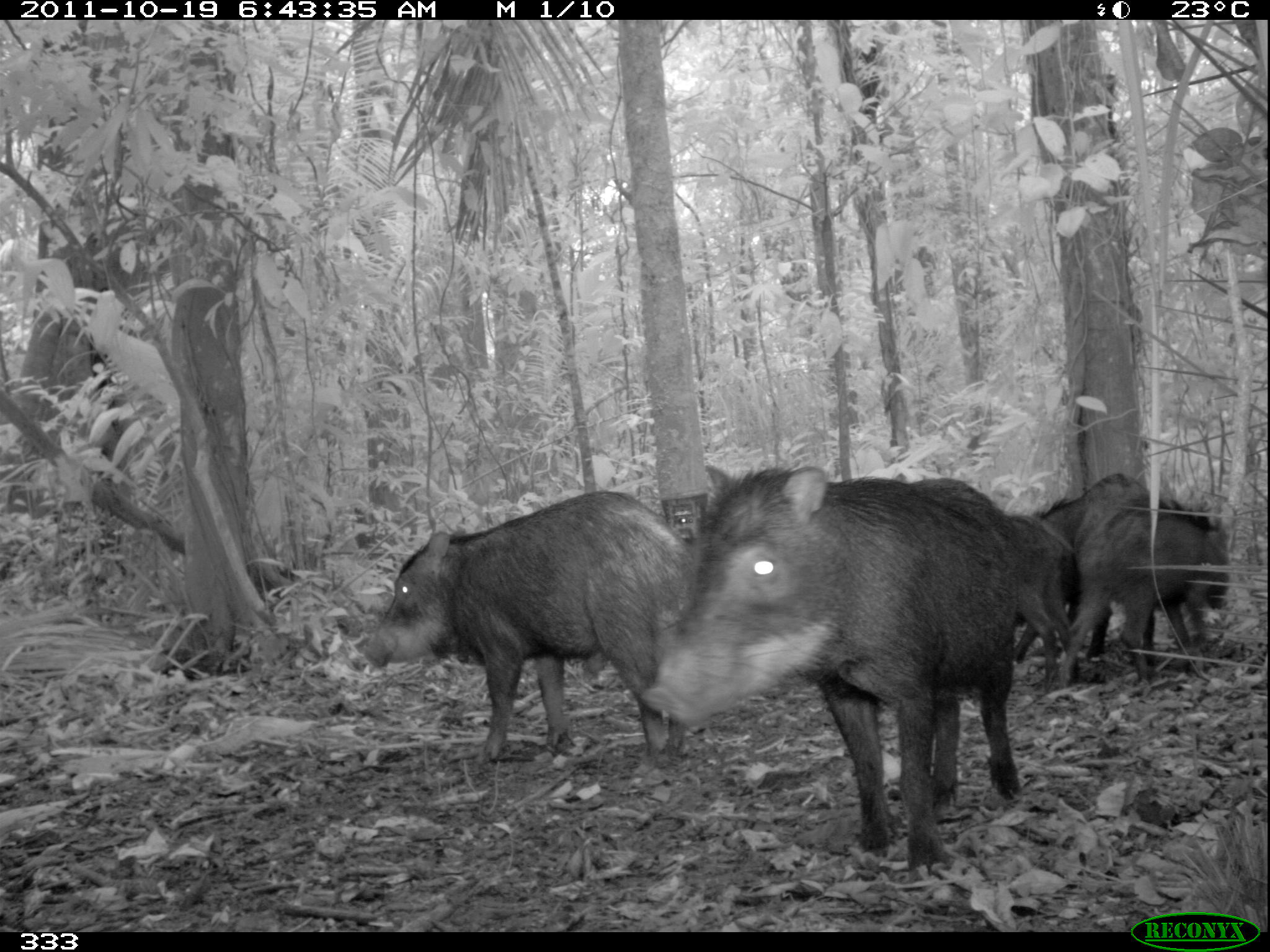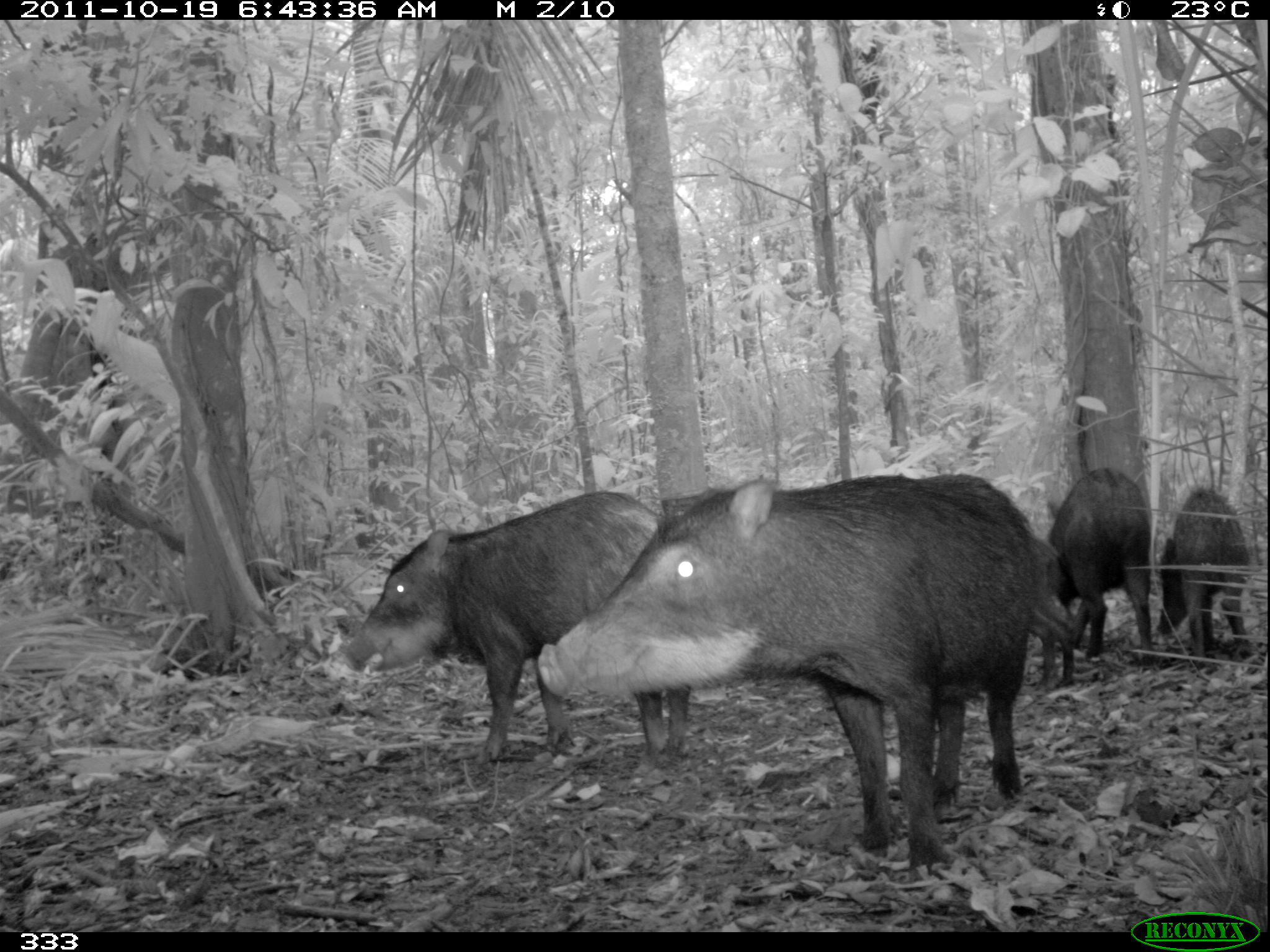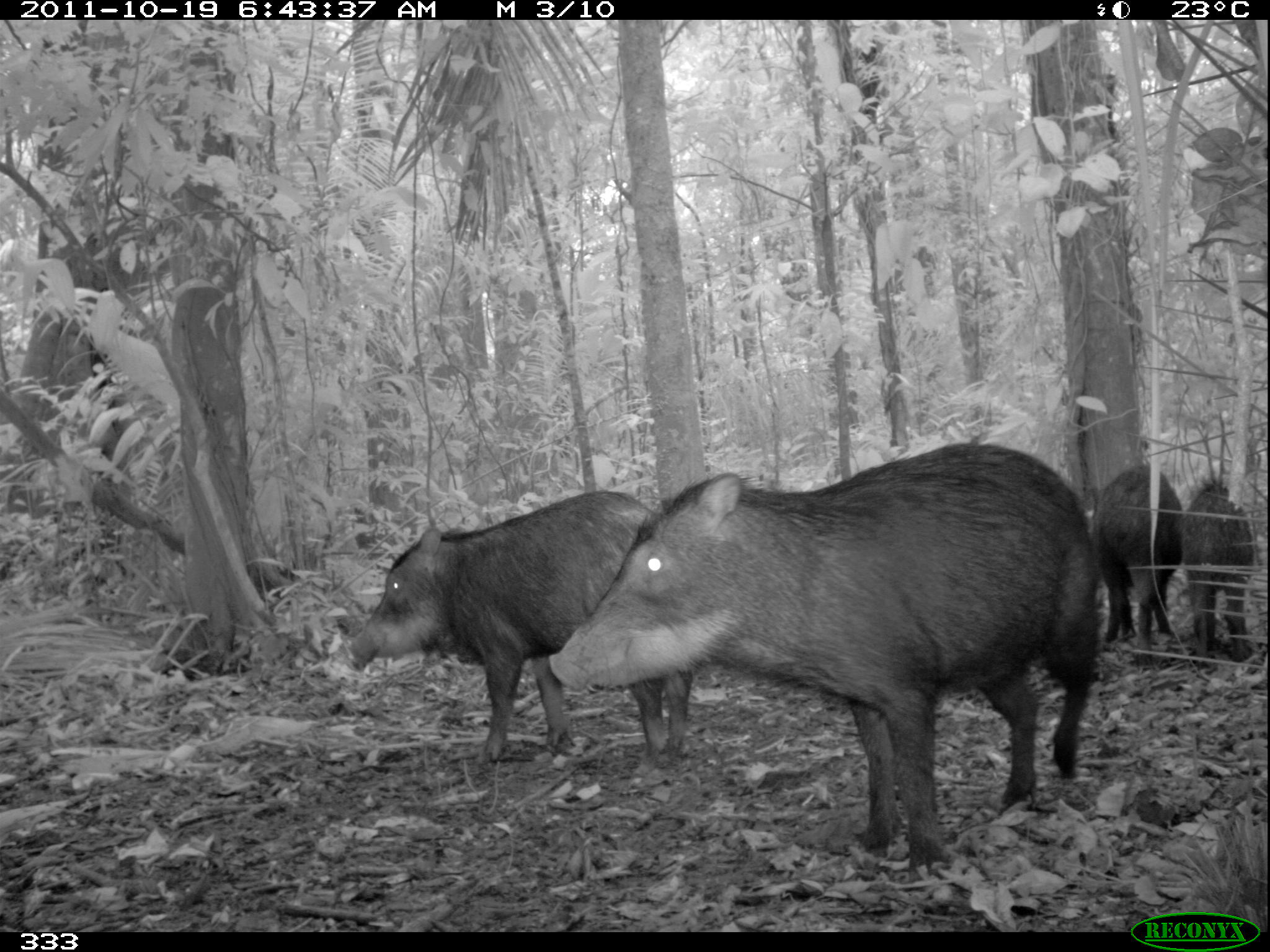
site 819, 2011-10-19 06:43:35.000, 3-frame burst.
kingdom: Animalia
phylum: Chordata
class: Mammalia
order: Artiodactyla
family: Tayassuidae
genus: Tayassu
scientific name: Tayassu pecari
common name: white-lipped peccary